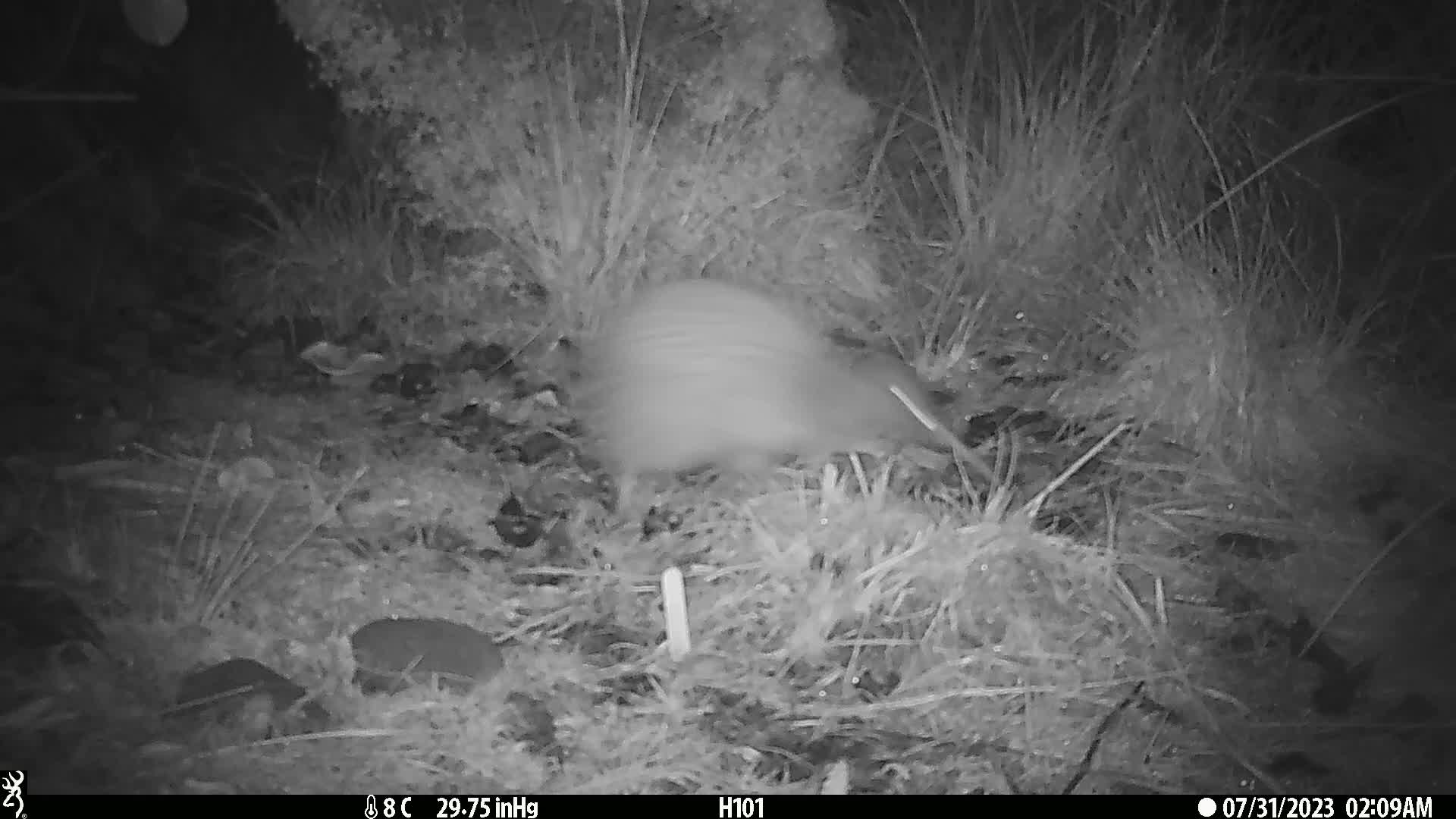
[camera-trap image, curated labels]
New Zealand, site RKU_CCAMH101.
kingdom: Animalia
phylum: Chordata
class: Aves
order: Apterygiformes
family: Apterygidae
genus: Apteryx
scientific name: Apteryx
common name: kiwi